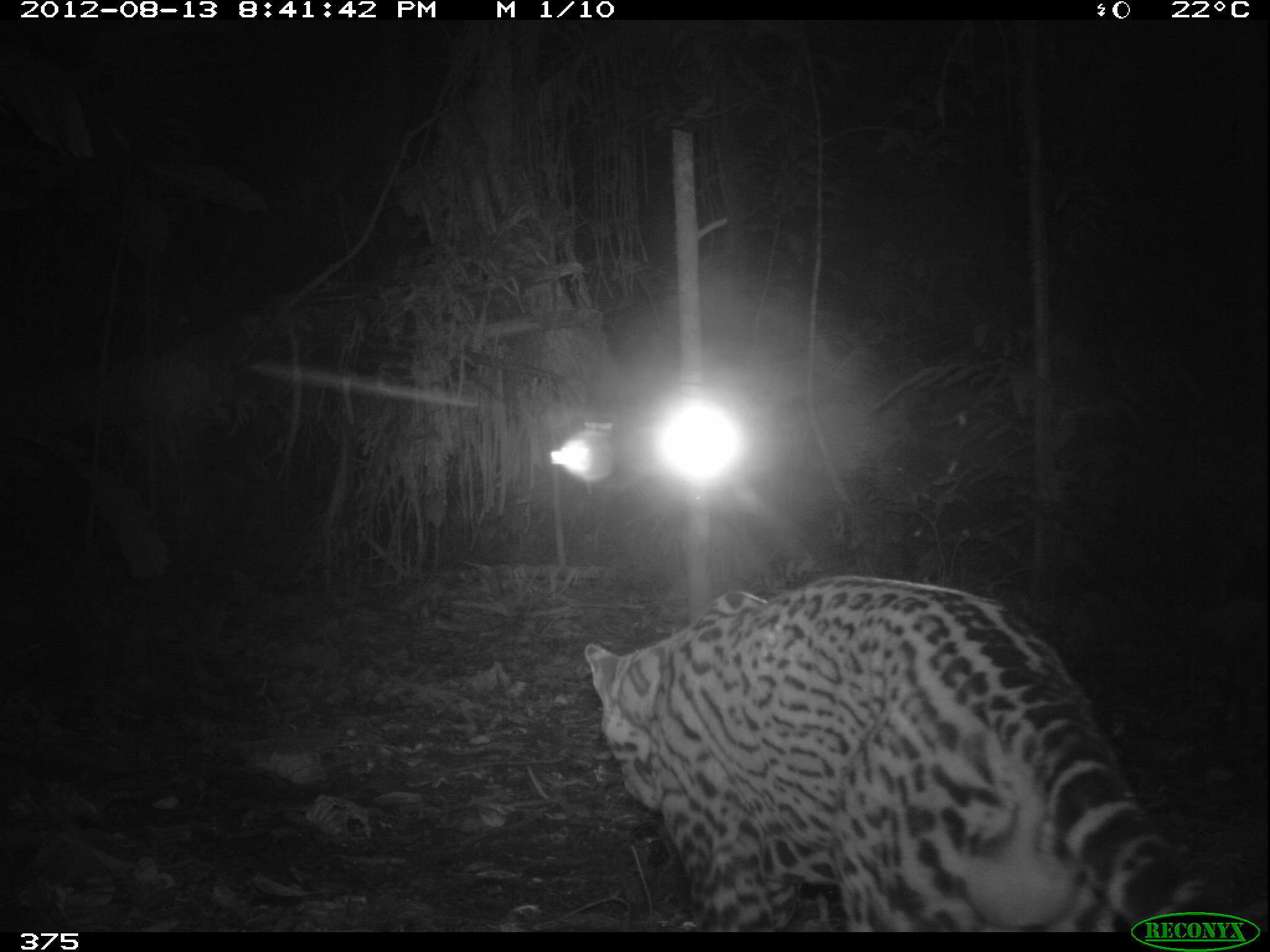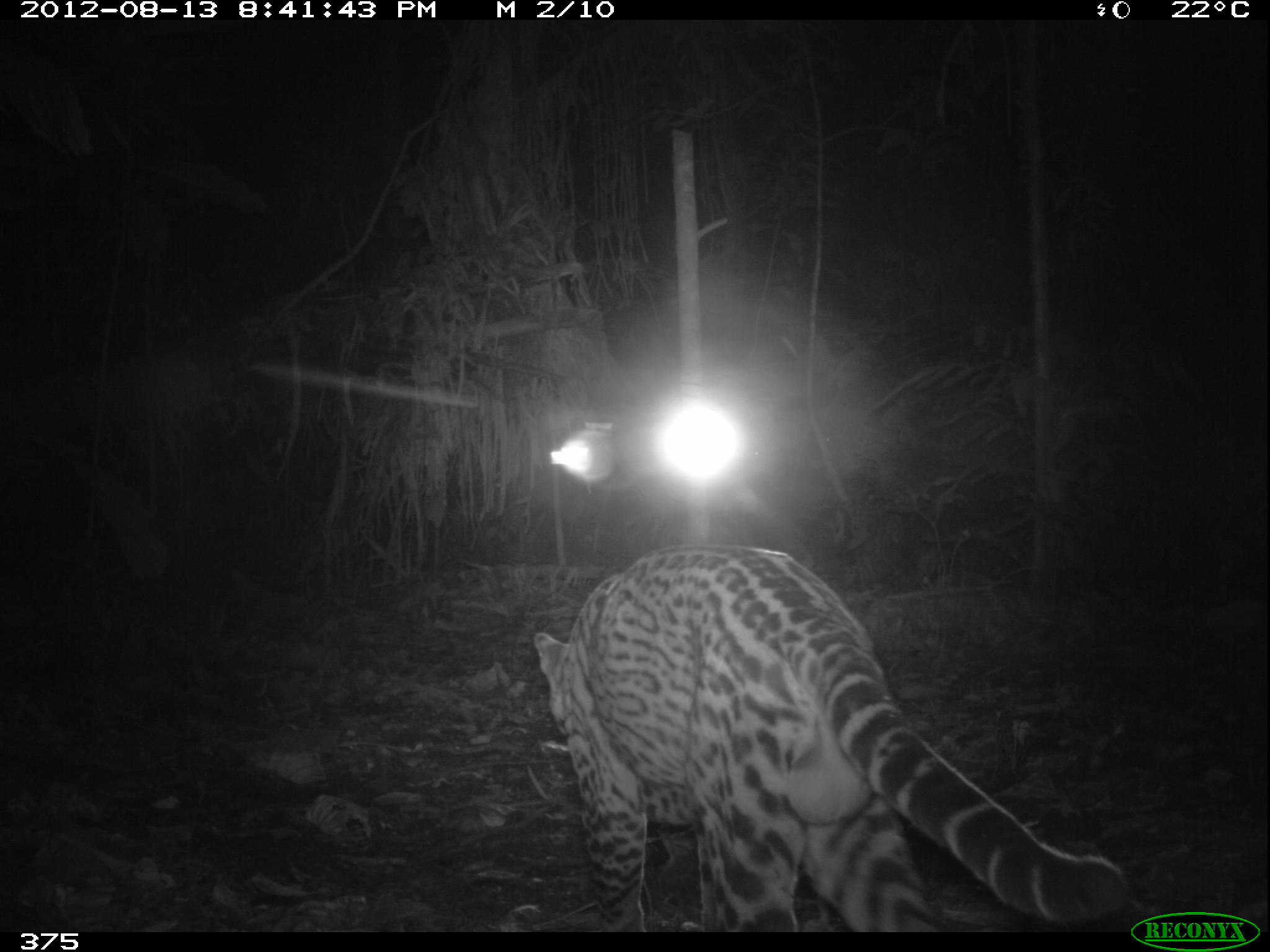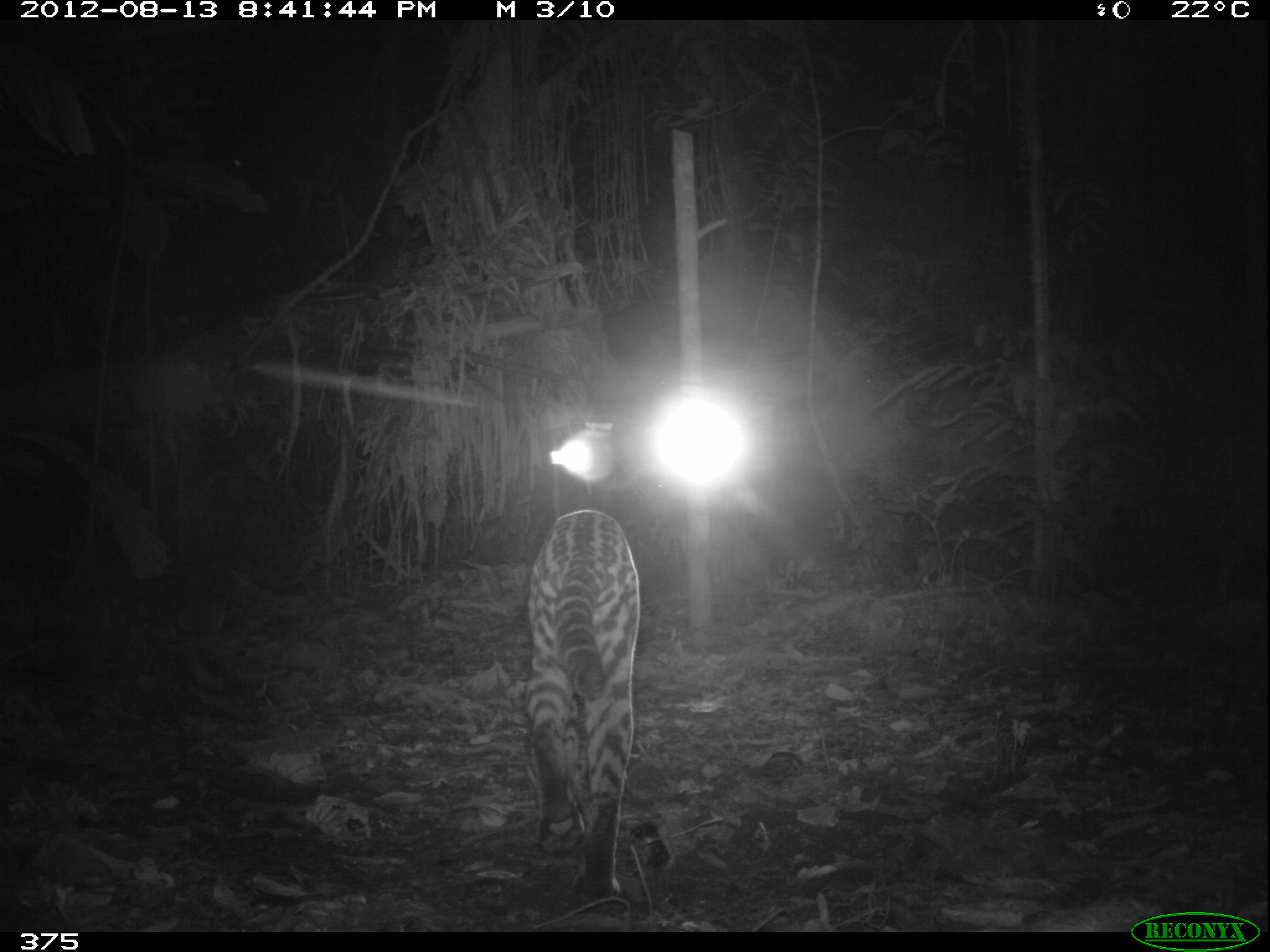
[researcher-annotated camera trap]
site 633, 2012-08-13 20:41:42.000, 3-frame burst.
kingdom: Animalia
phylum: Chordata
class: Mammalia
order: Carnivora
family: Felidae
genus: Leopardus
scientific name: Leopardus pardalis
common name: ocelot